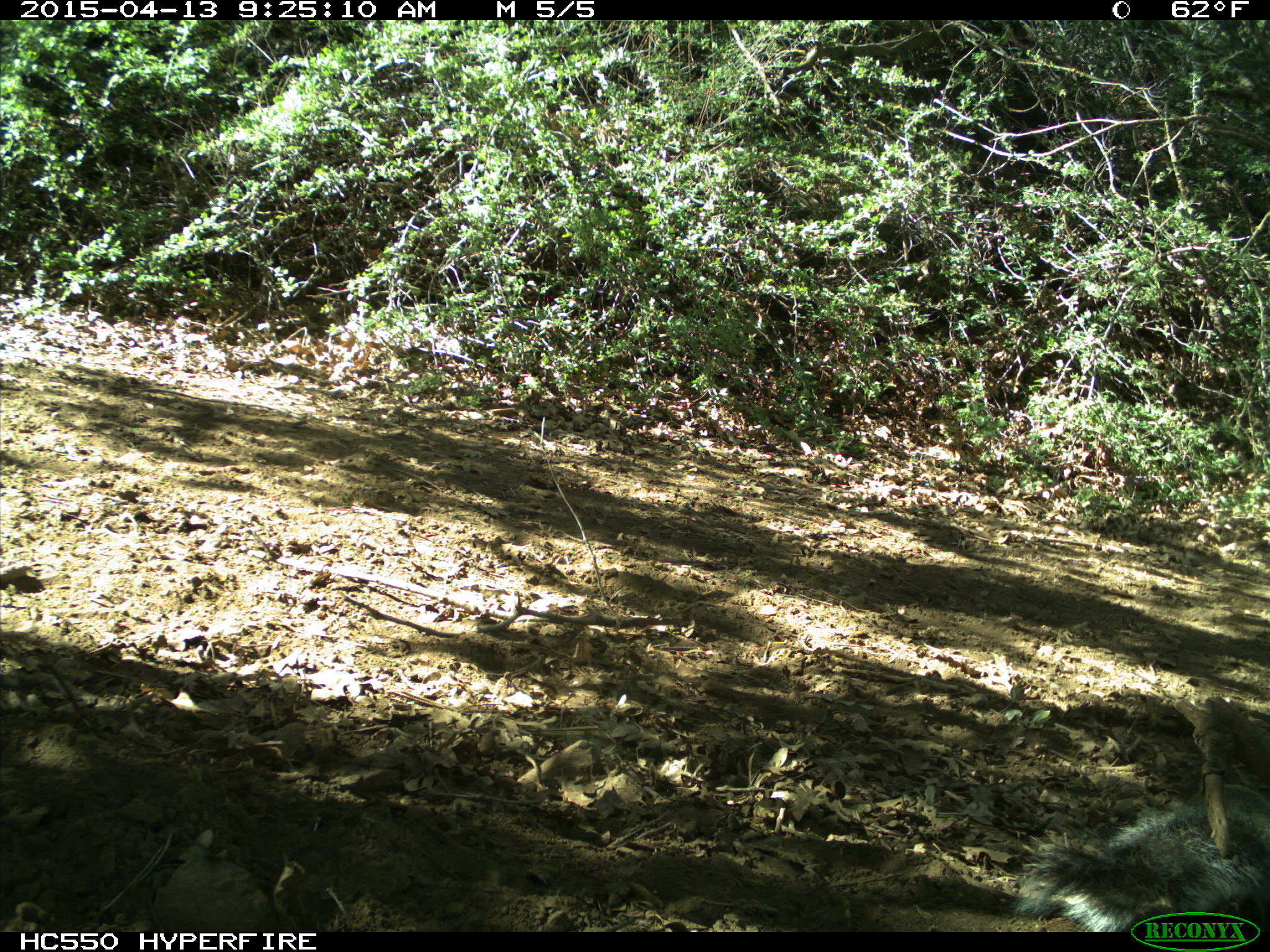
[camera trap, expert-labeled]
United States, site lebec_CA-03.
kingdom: Animalia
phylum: Chordata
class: Mammalia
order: Rodentia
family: Sciuridae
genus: Sciurus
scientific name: Sciurus carolinensis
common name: eastern gray squirrel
Sciurus carolinensis (eastern gray squirrel).